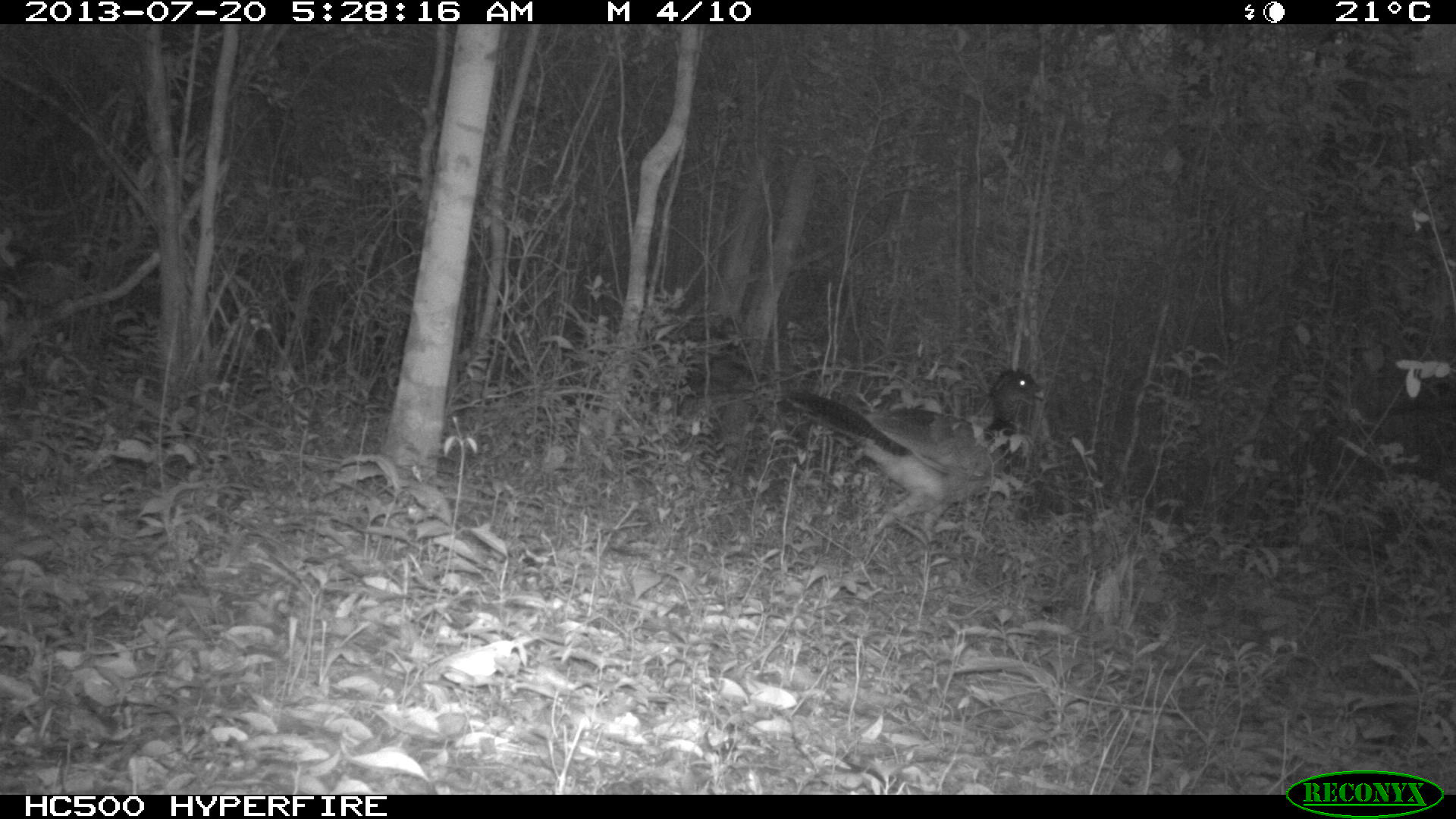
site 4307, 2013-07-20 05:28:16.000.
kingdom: Animalia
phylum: Chordata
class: Aves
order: Galliformes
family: Cracidae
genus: Crax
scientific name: Crax rubra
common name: great curassow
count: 1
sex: female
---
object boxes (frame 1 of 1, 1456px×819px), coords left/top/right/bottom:
crax rubra: 781/365/1047/576